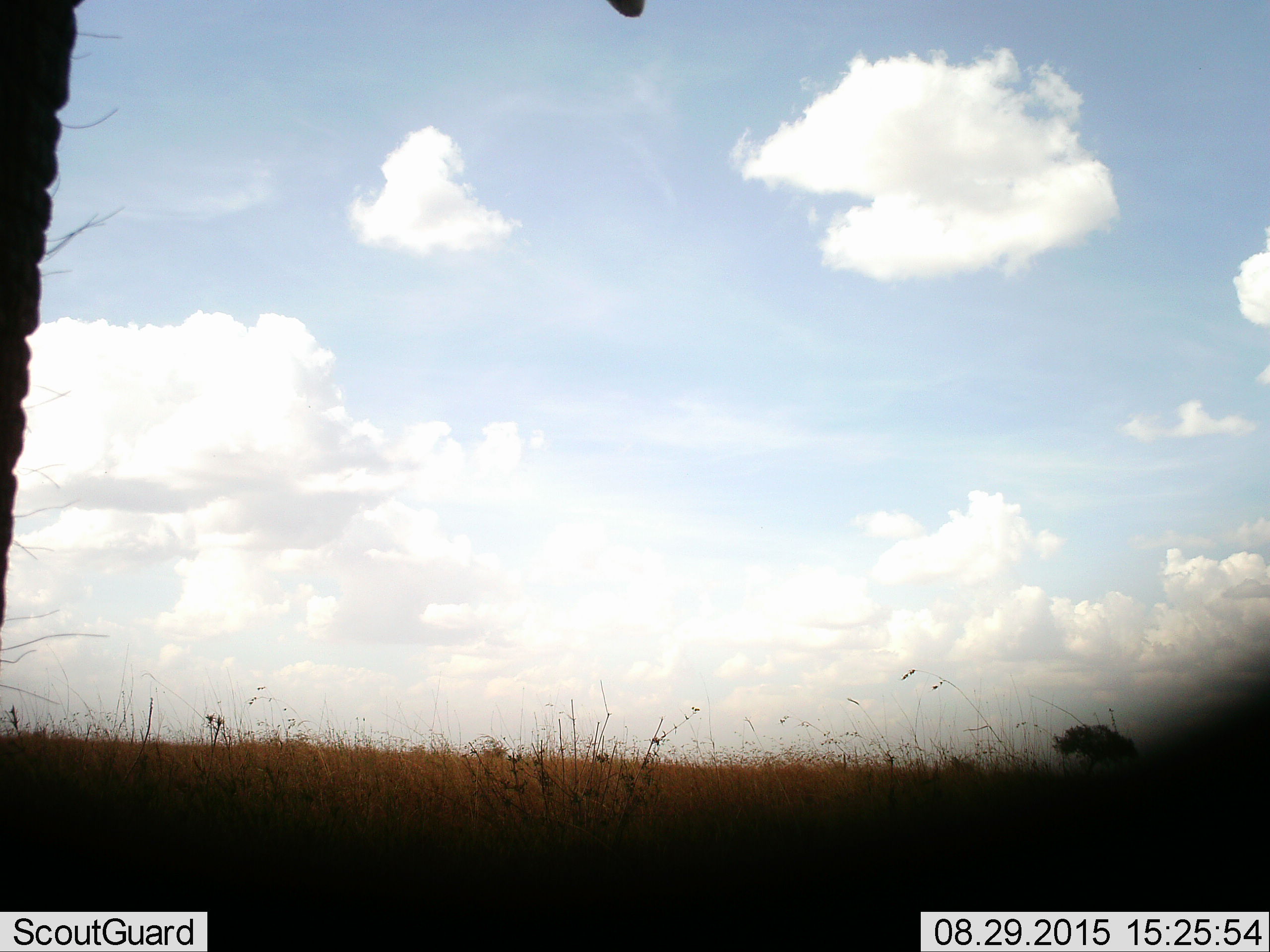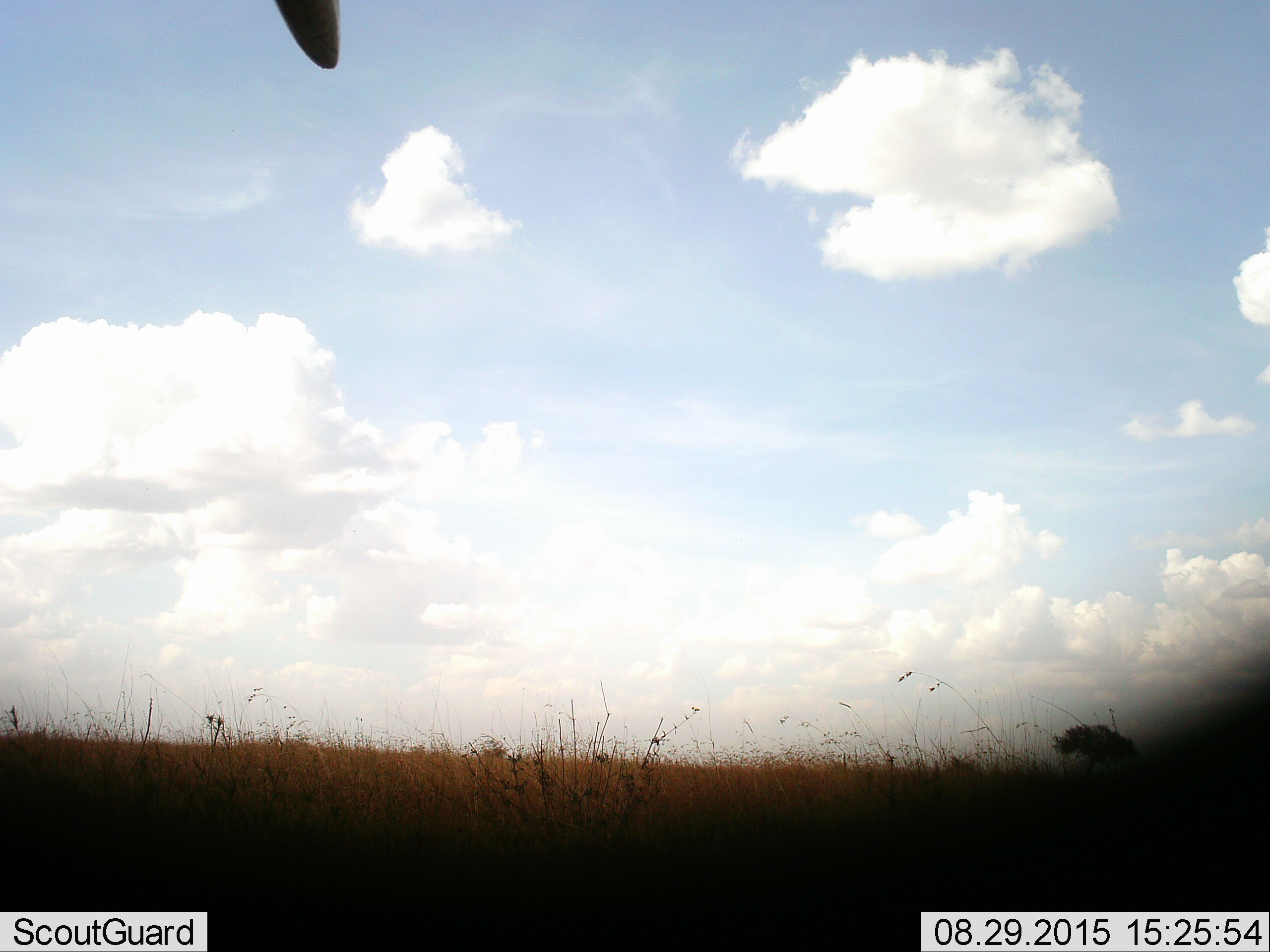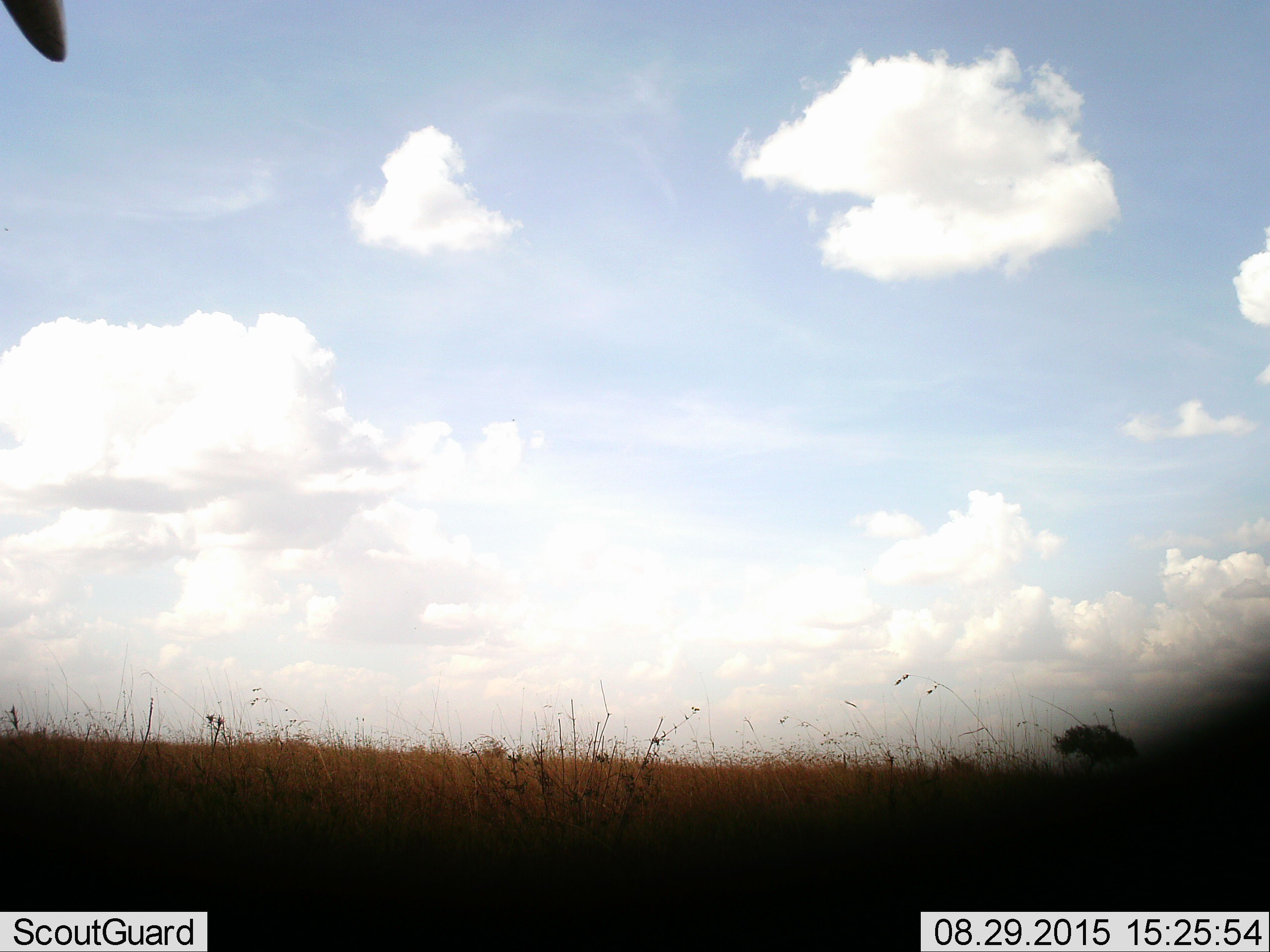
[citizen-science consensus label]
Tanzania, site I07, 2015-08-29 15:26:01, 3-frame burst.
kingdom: Animalia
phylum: Chordata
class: Mammalia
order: Proboscidea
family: Elephantidae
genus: Loxodonta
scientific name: Loxodonta africana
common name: african bush elephant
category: elephant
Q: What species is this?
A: Elephant (african bush elephant) (Loxodonta africana).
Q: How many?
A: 1.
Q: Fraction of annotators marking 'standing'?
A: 80%.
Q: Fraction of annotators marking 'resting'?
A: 0%.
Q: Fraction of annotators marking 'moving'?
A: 20%.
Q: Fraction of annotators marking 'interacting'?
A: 0%.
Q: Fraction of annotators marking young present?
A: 0%.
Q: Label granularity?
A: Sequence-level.